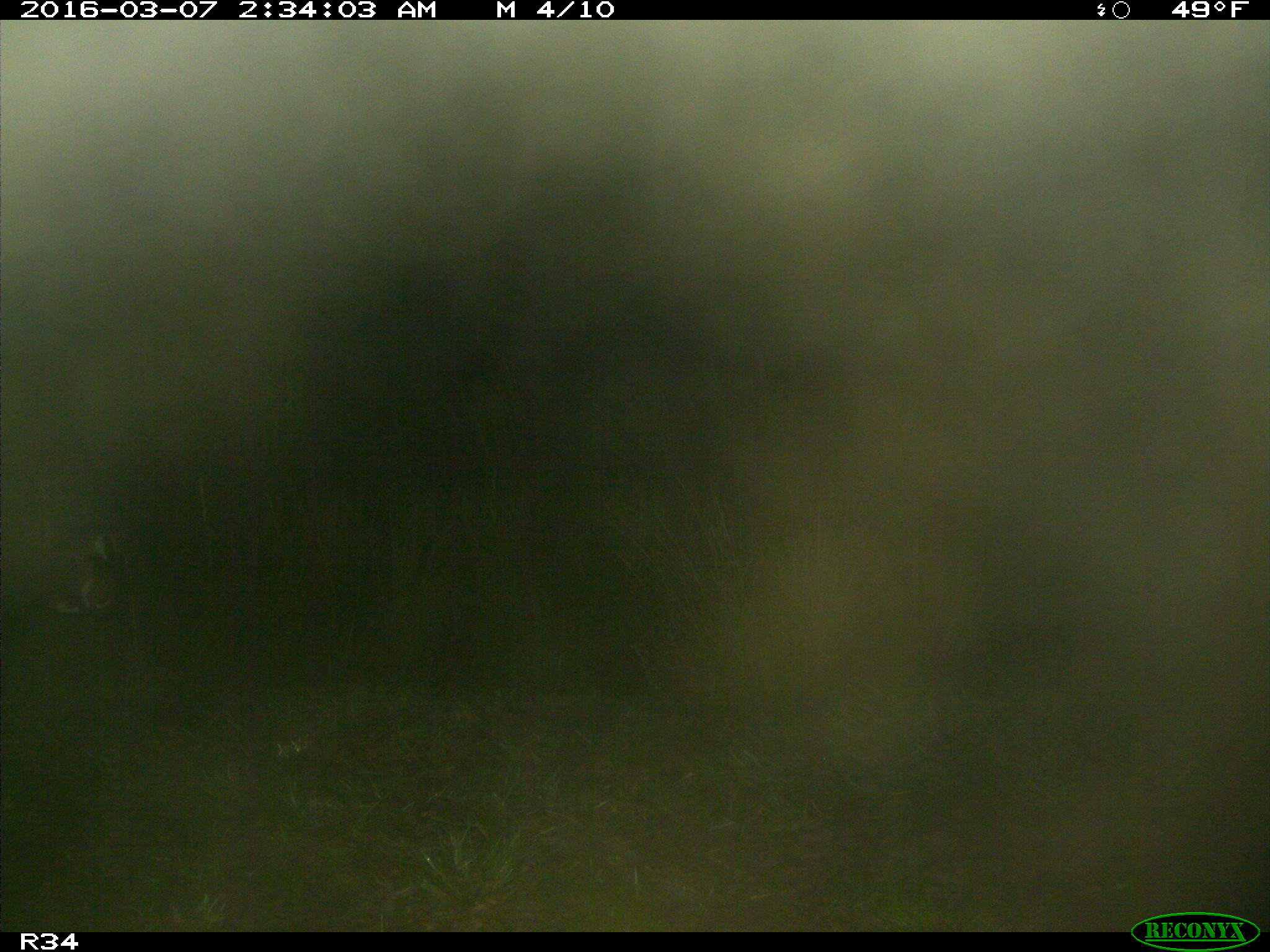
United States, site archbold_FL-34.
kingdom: Animalia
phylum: Chordata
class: Mammalia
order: Artiodactyla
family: Bovidae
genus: Bos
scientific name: Bos taurus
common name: domestic cow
Bos taurus (domestic cow).